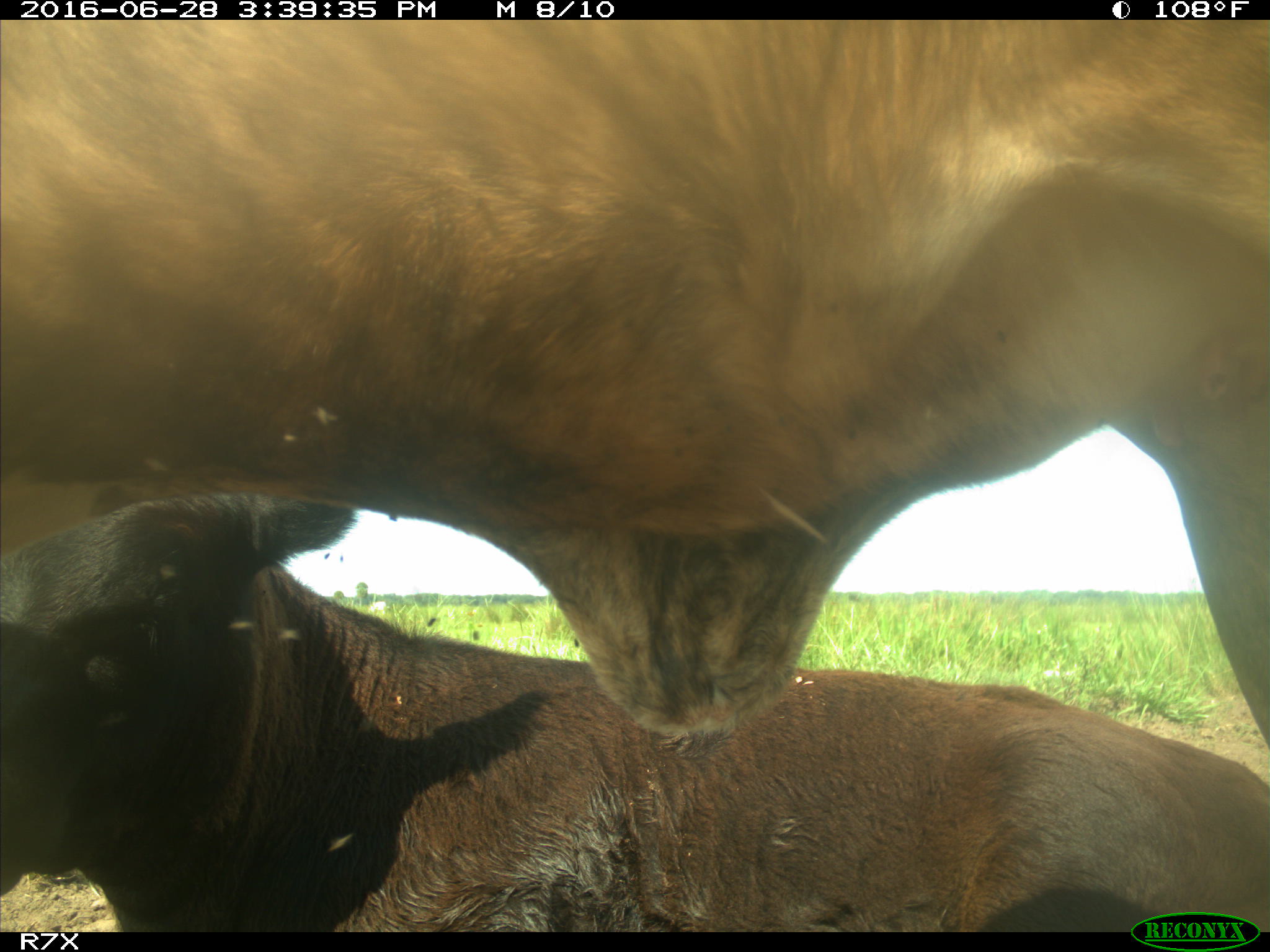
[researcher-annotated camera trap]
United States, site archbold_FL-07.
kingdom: Animalia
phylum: Chordata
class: Mammalia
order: Artiodactyla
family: Bovidae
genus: Bos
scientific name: Bos taurus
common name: domestic cow